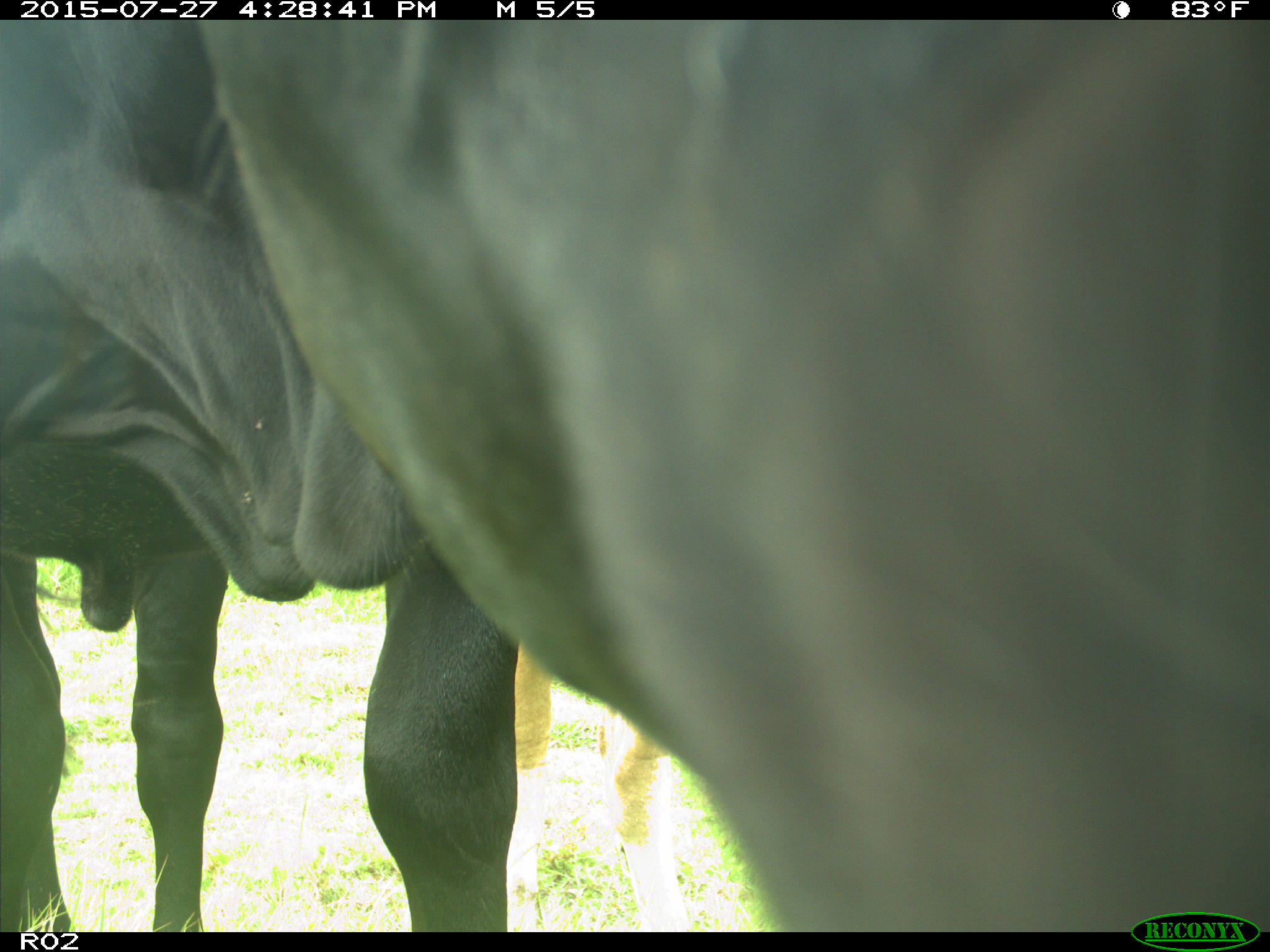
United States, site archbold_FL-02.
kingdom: Animalia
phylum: Chordata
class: Mammalia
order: Artiodactyla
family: Bovidae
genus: Bos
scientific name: Bos taurus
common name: domestic cow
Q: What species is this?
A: Bos taurus (domestic cow).